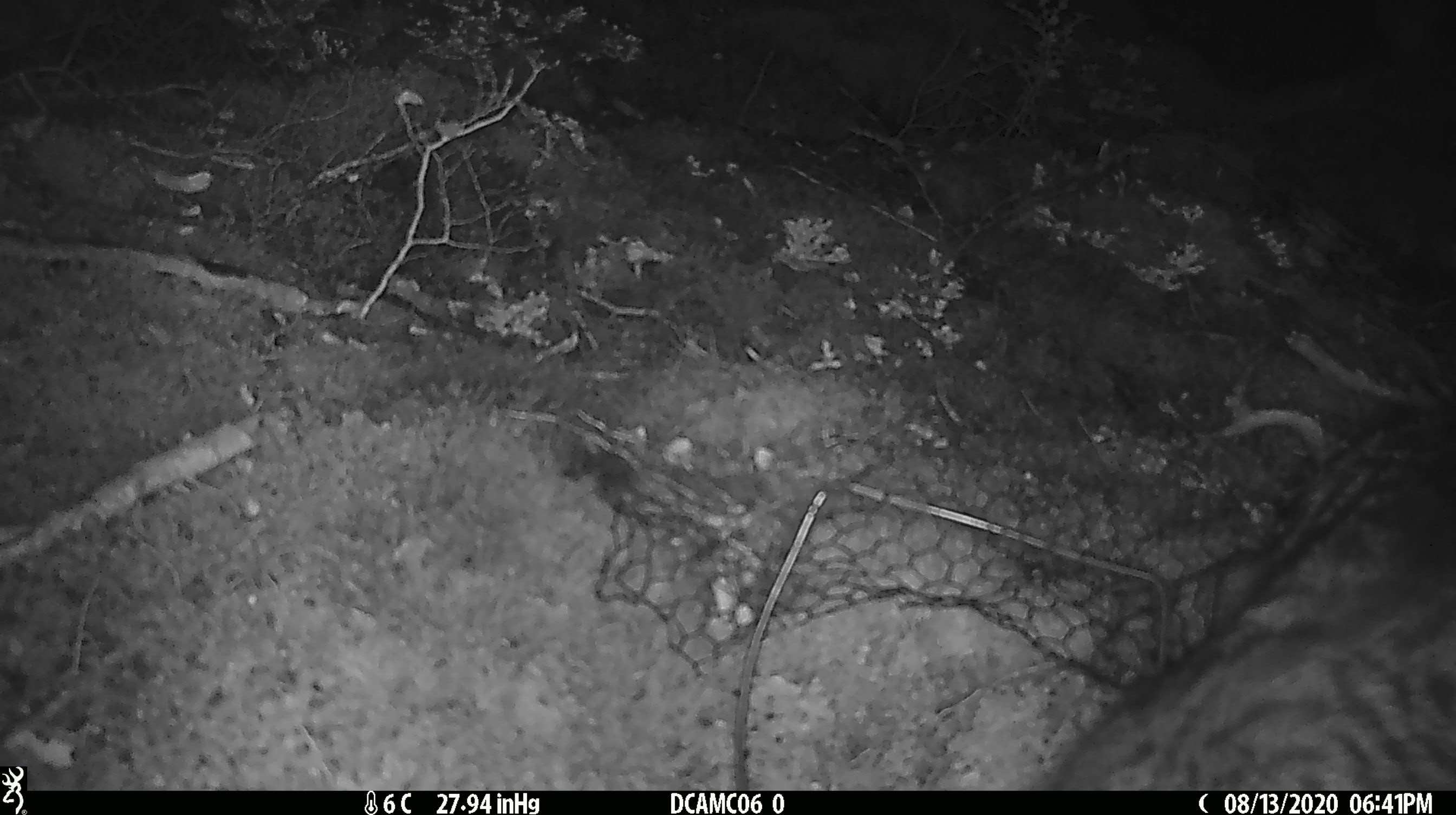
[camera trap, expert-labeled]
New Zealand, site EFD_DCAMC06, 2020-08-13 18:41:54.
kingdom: Animalia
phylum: Chordata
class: Mammalia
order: Carnivora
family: Felidae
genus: Felis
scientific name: Felis catus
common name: domestic cat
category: cat